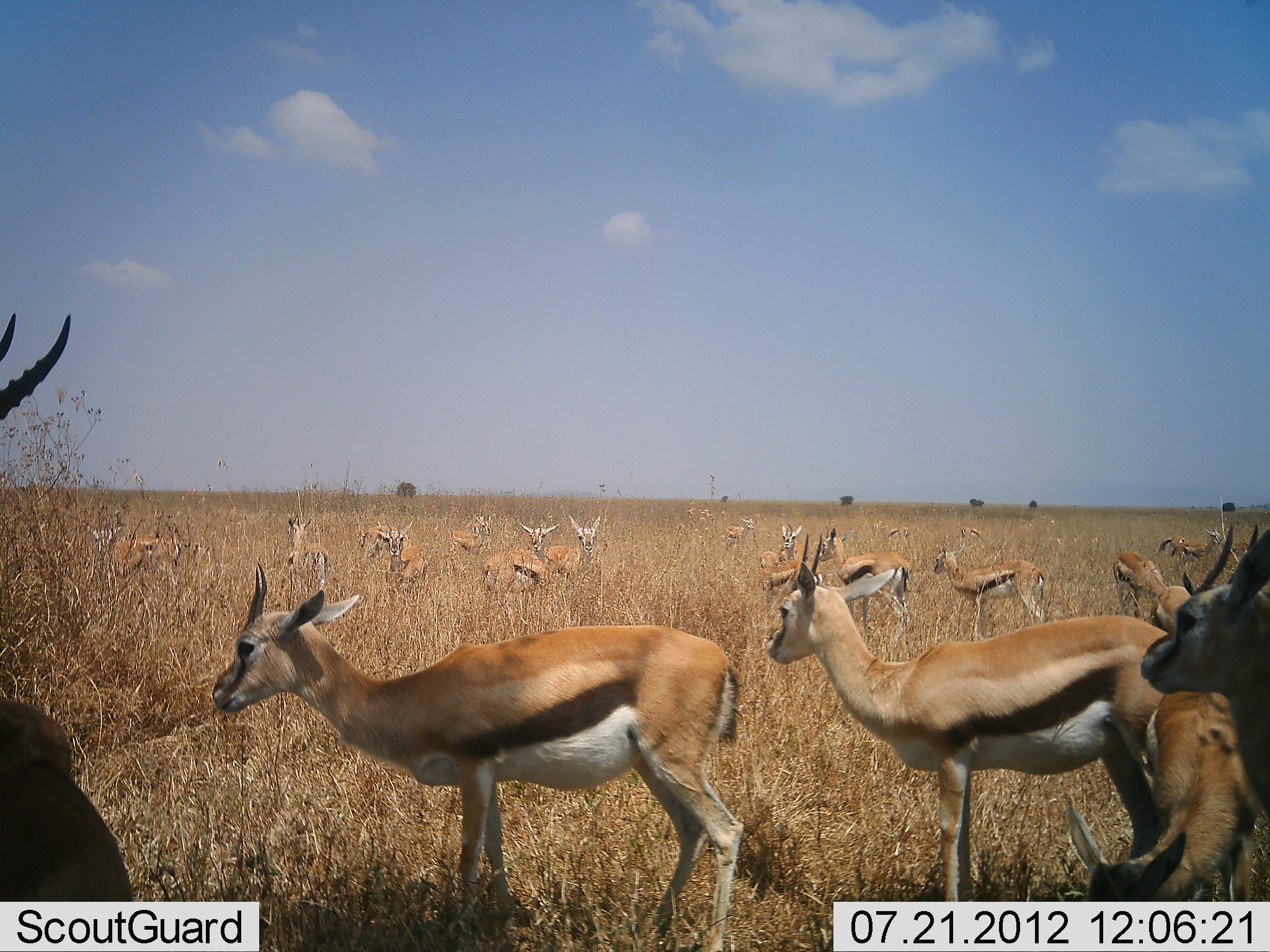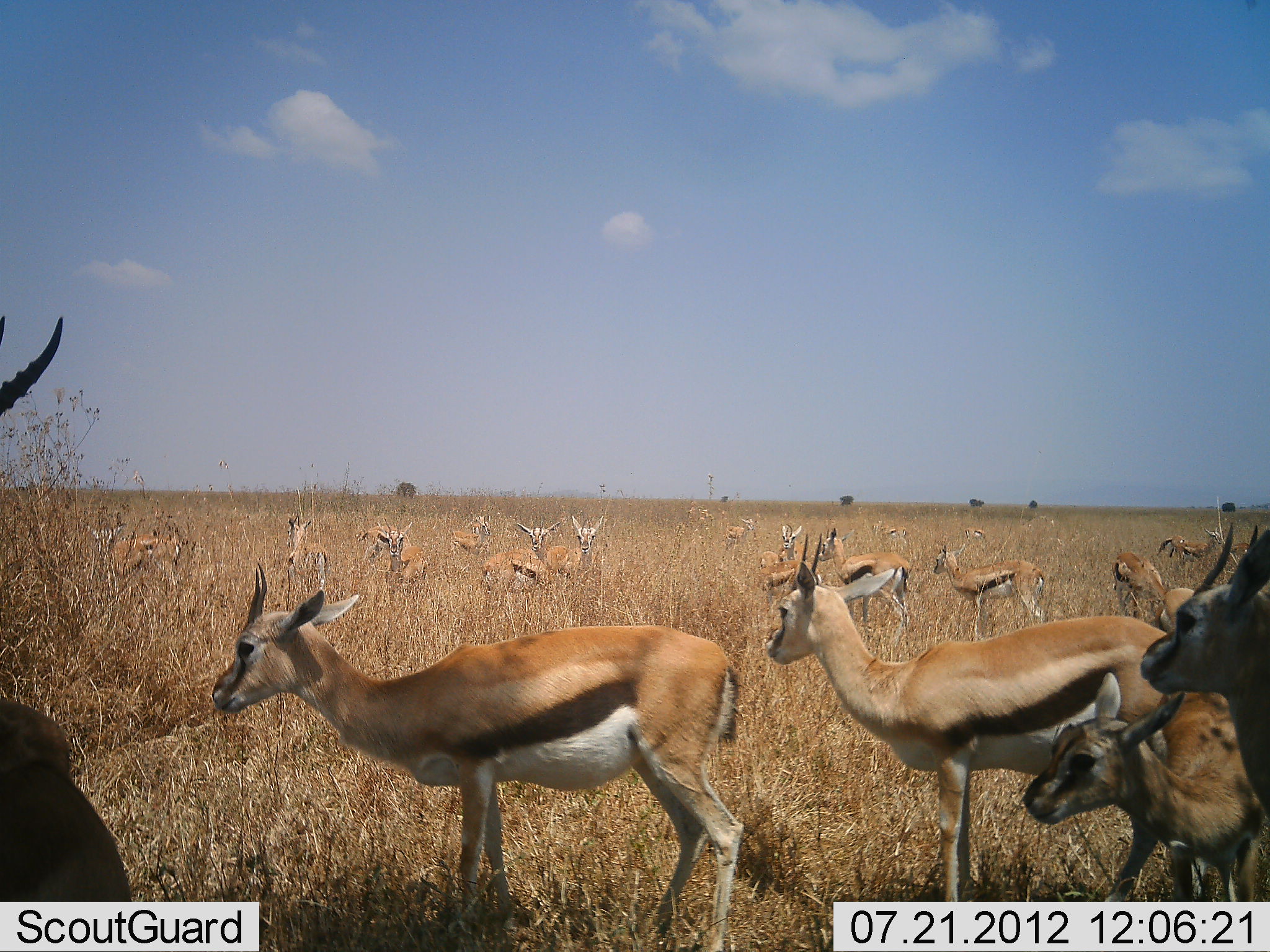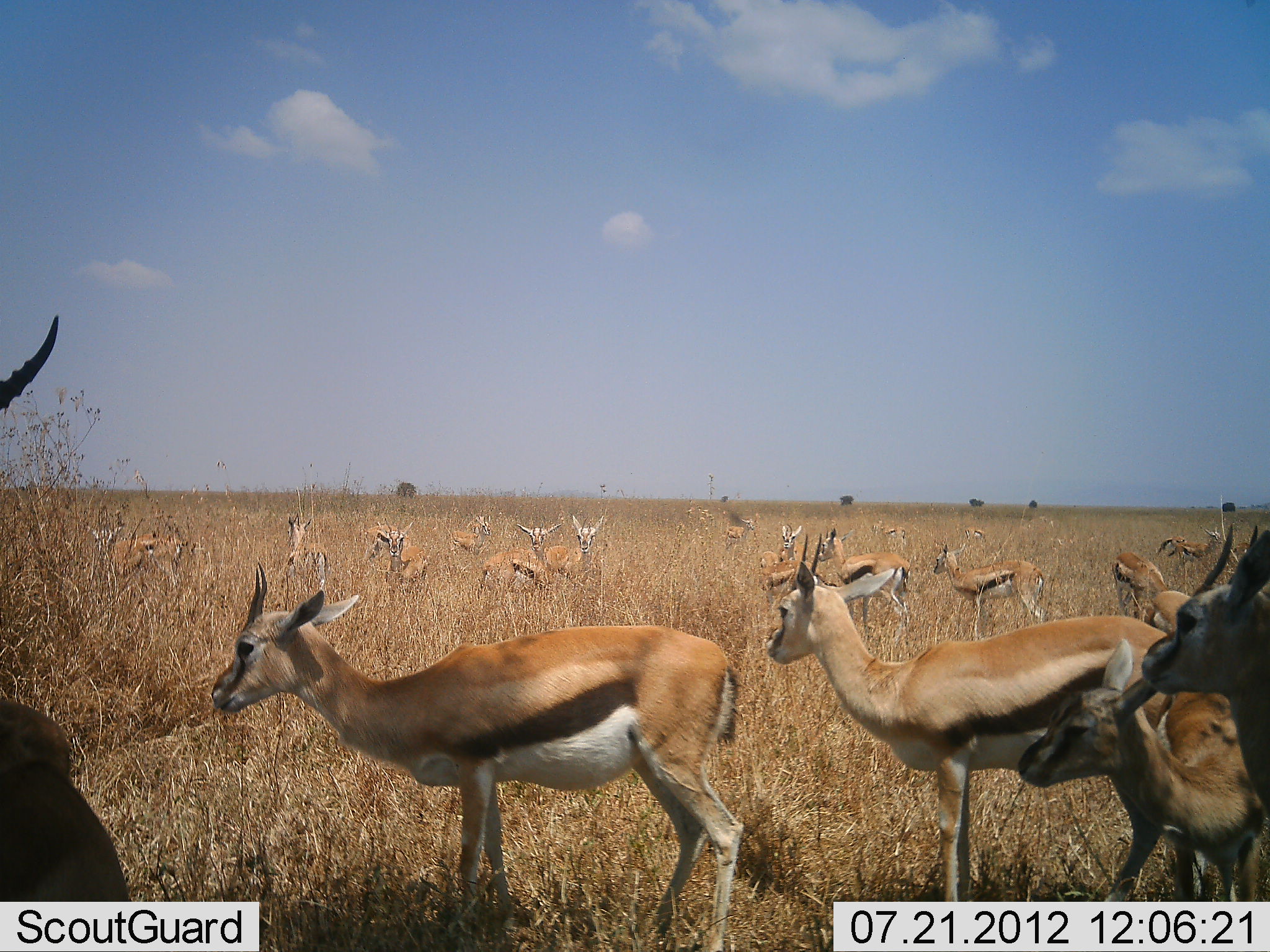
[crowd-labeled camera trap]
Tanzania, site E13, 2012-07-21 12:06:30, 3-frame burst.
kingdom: Animalia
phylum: Chordata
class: Mammalia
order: Artiodactyla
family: Bovidae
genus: Eudorcas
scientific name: Eudorcas thomsonii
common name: thomson's gazelle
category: gazellethomsons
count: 11-50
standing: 100%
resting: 0%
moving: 10%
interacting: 0%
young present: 70%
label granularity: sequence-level